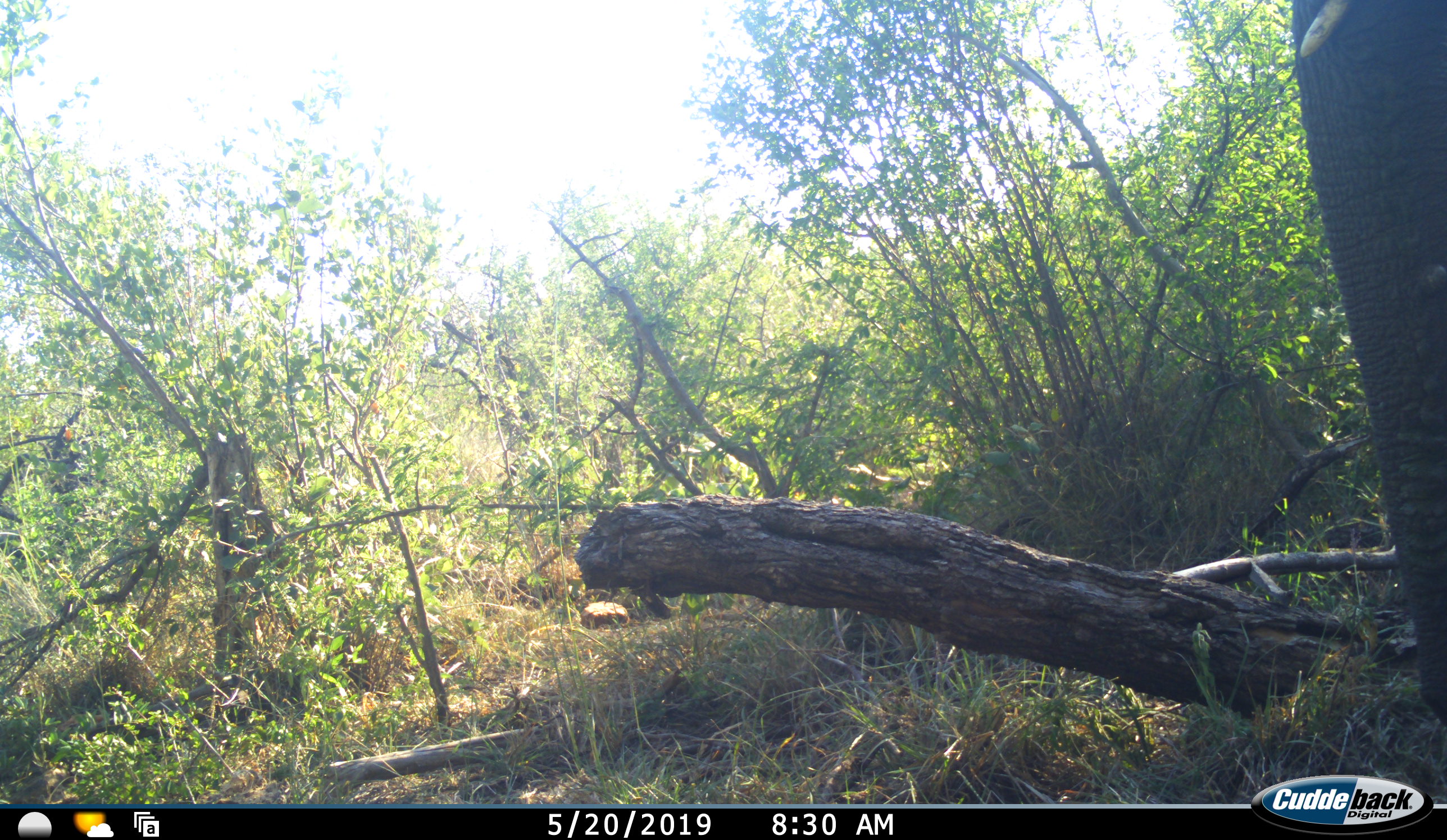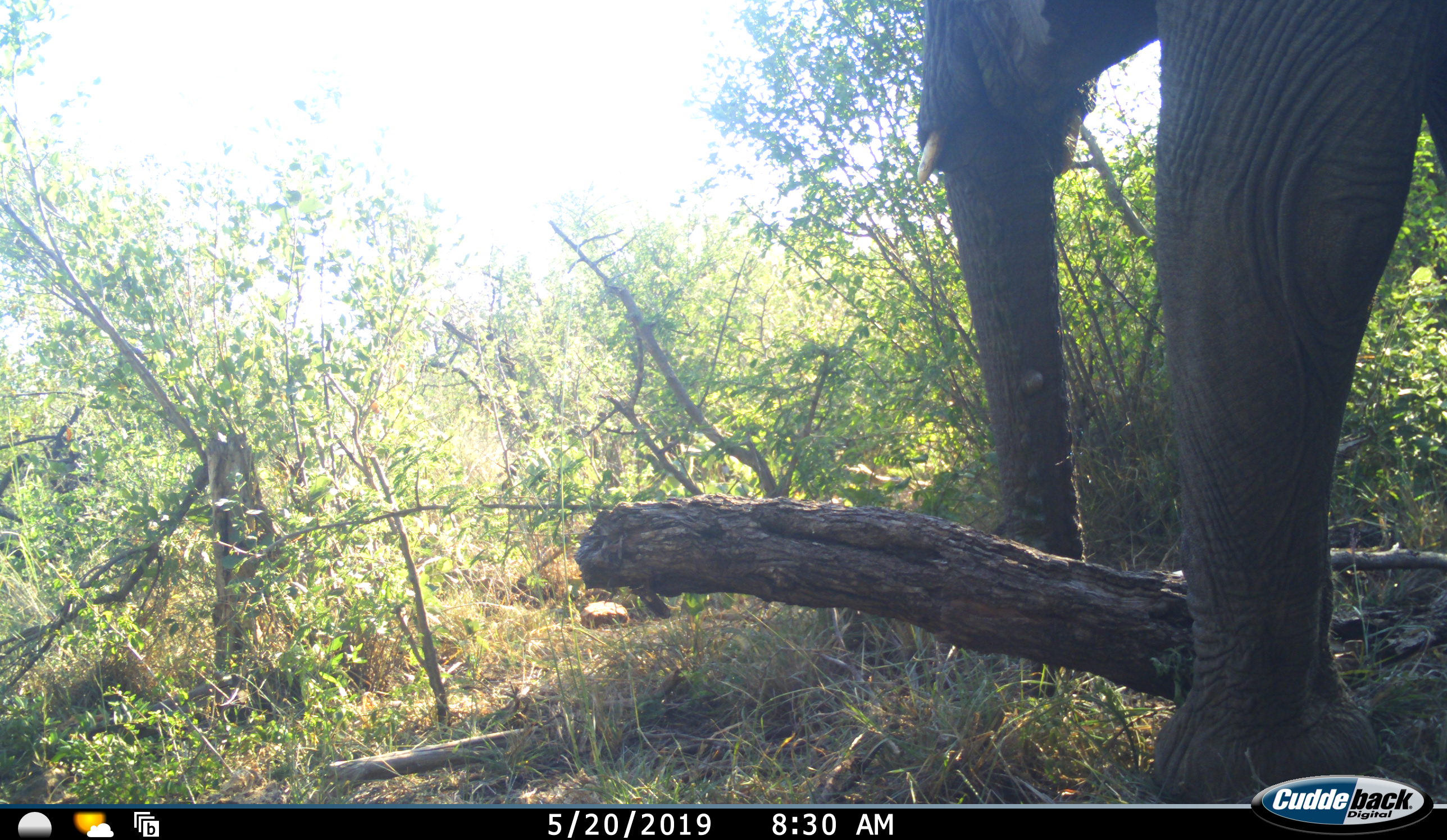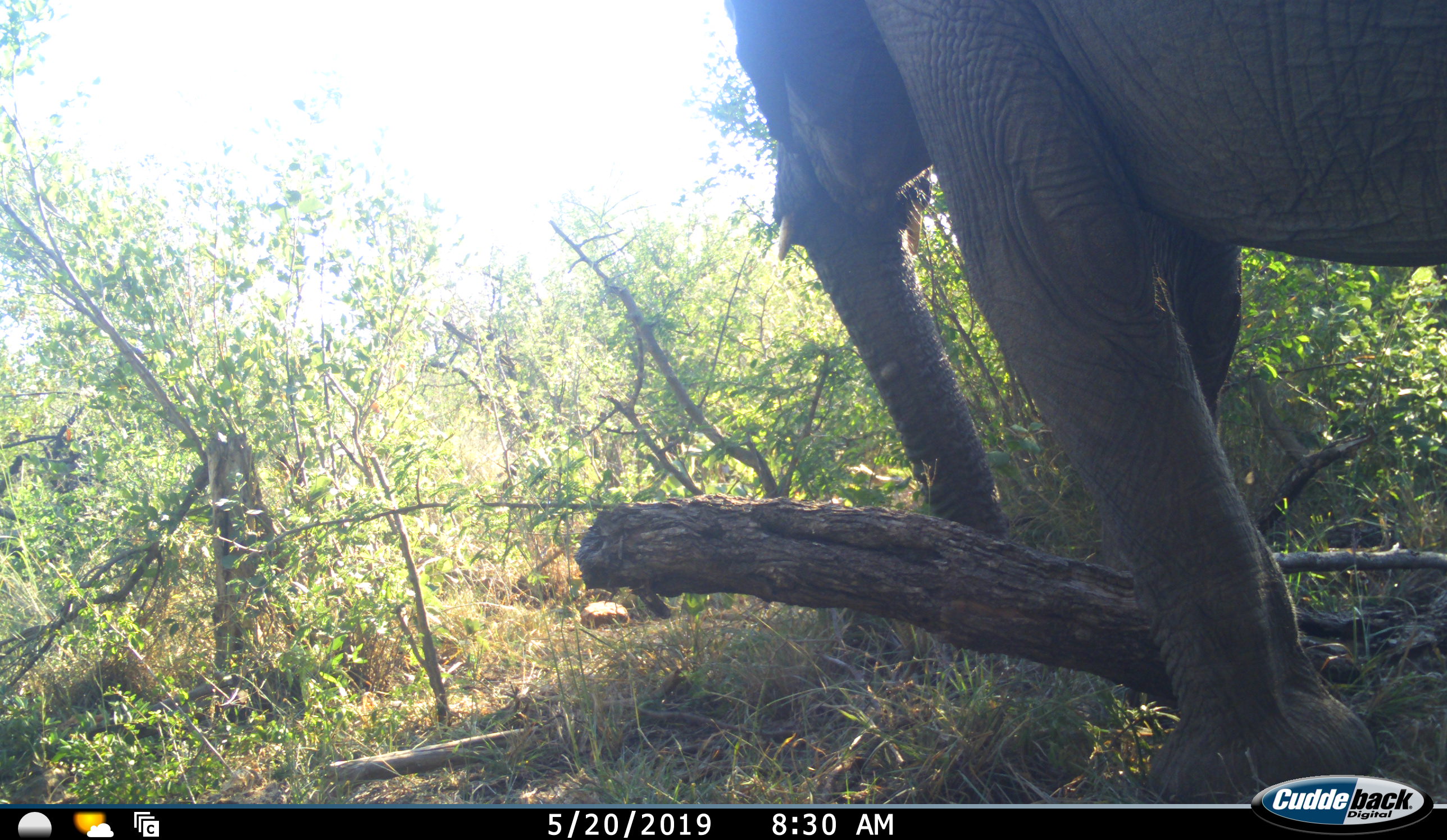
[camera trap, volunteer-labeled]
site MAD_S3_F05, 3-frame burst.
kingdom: Animalia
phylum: Chordata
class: Mammalia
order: Proboscidea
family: Elephantidae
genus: Loxodonta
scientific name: Loxodonta africana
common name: african bush elephant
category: elephant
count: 1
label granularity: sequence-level